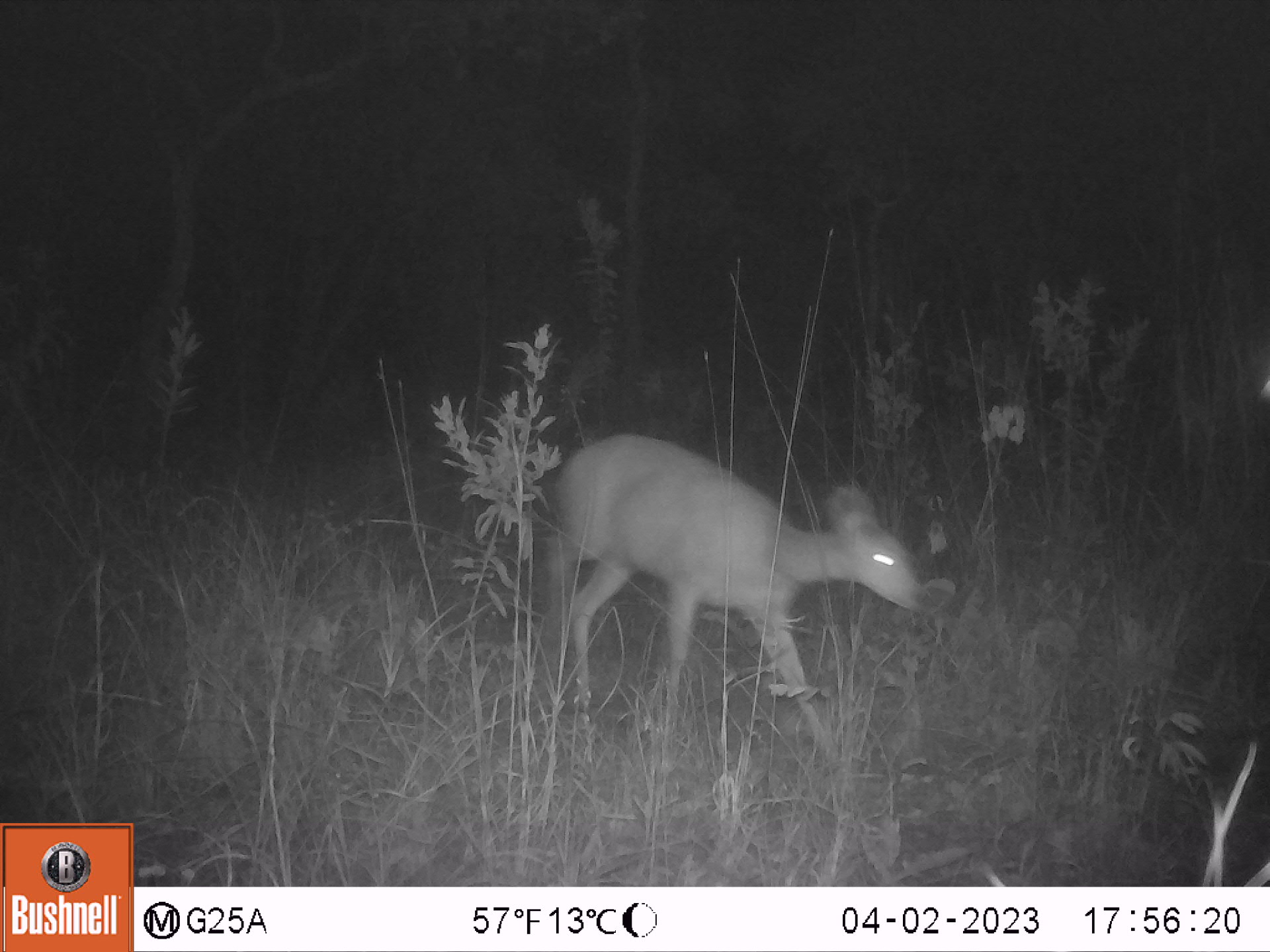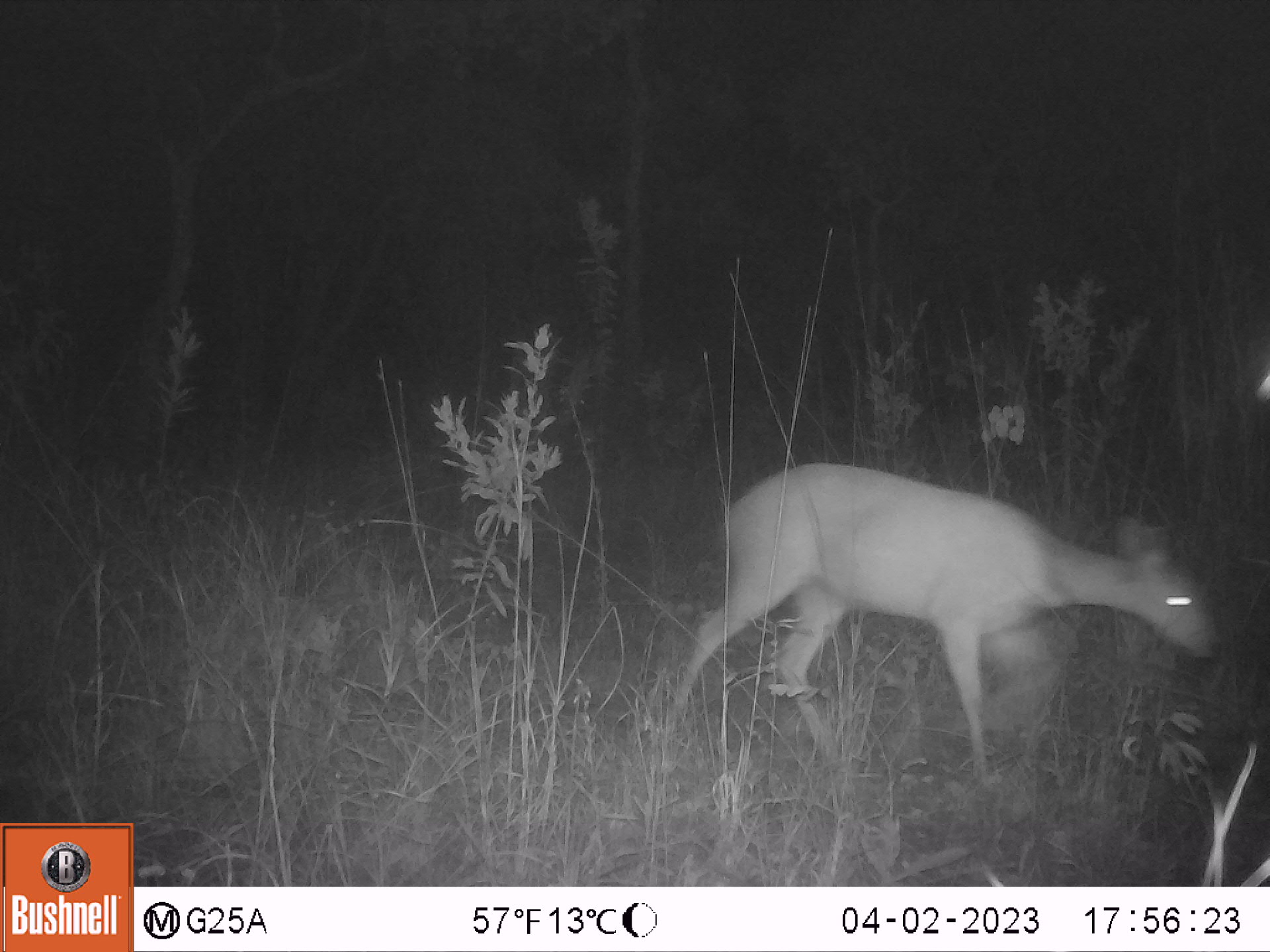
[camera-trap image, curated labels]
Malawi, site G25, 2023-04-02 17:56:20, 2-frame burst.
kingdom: Animalia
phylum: Chordata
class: Mammalia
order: Artiodactyla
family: Bovidae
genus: Tragelaphus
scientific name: Tragelaphus sylvaticus sylvaticus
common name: cape bushbuck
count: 1